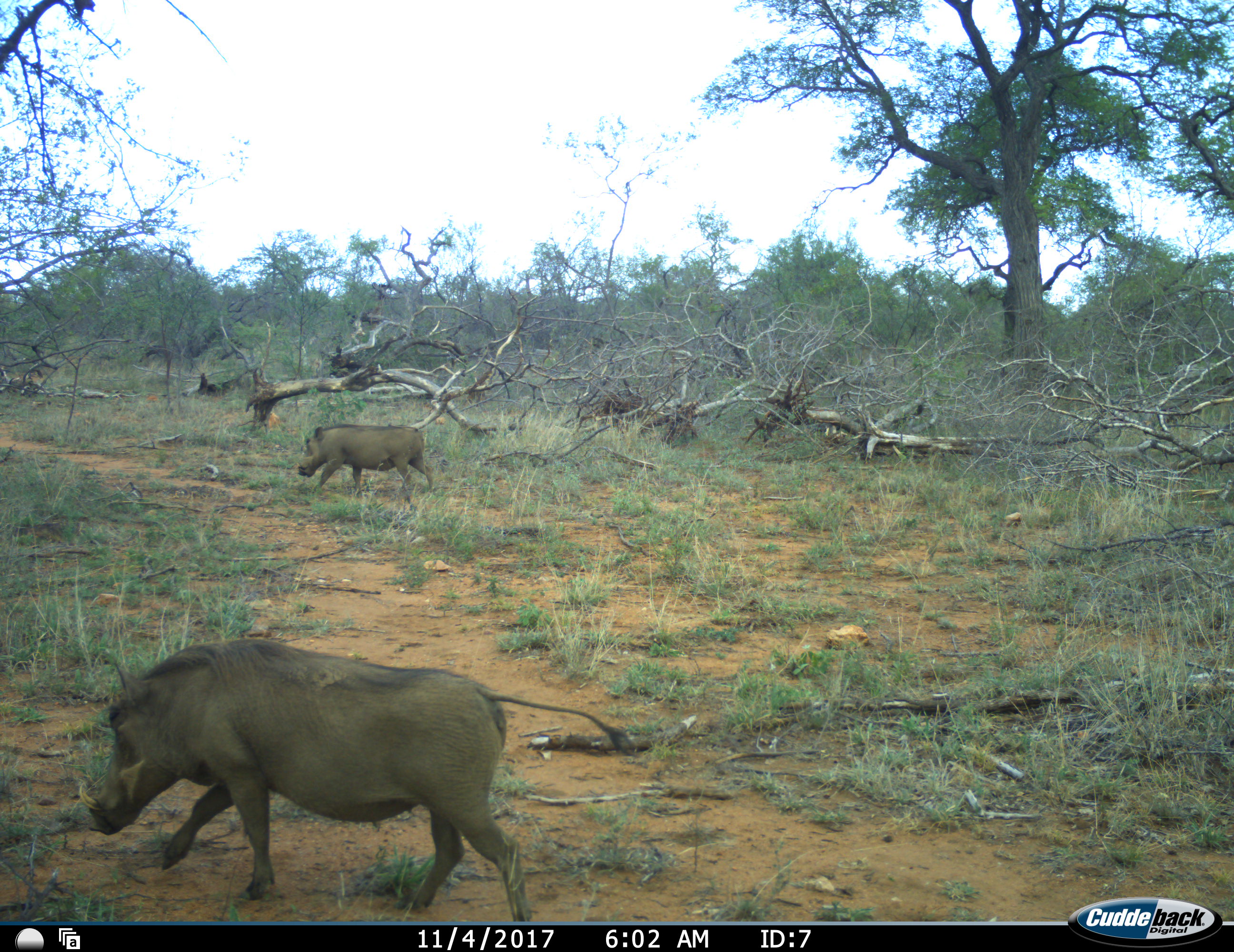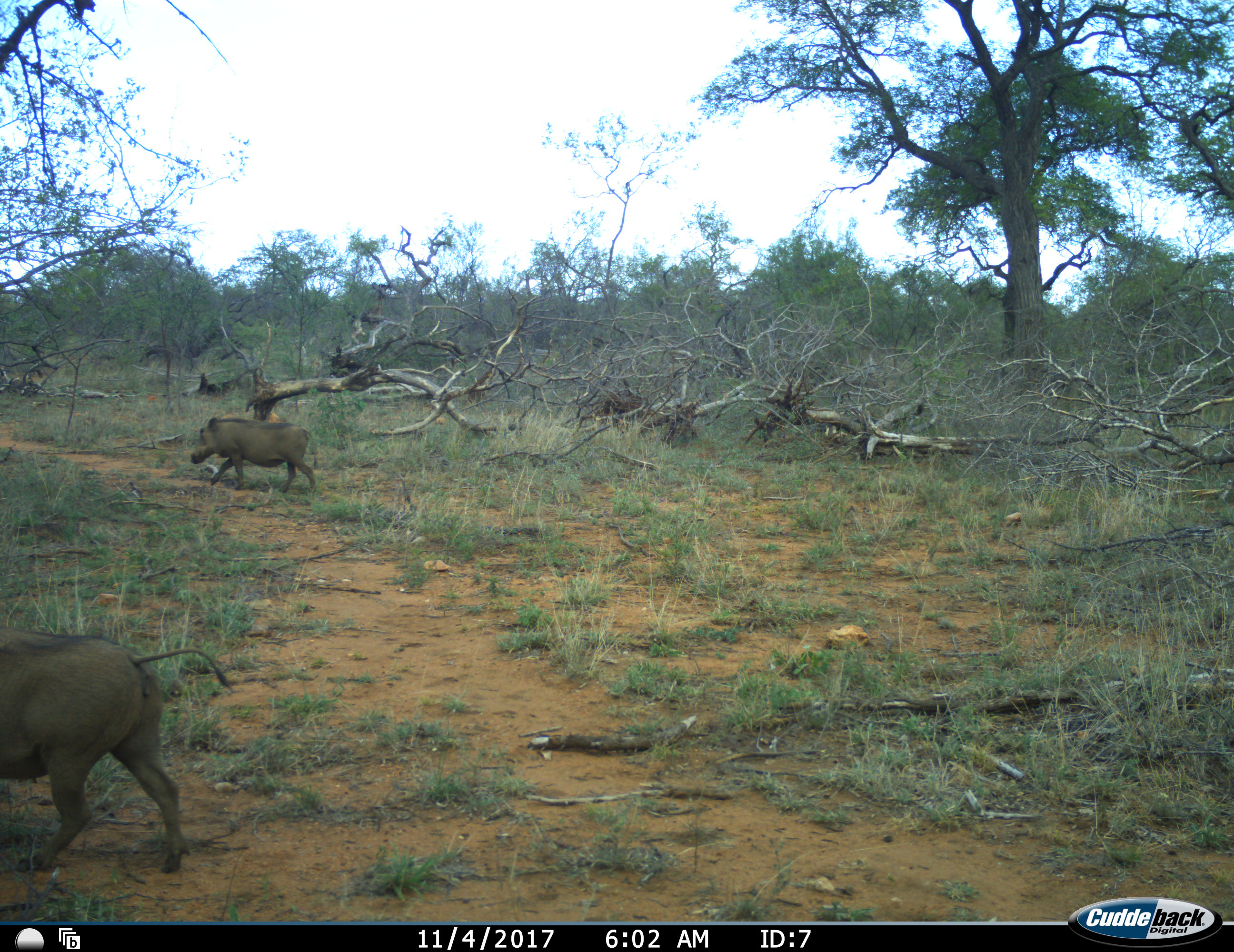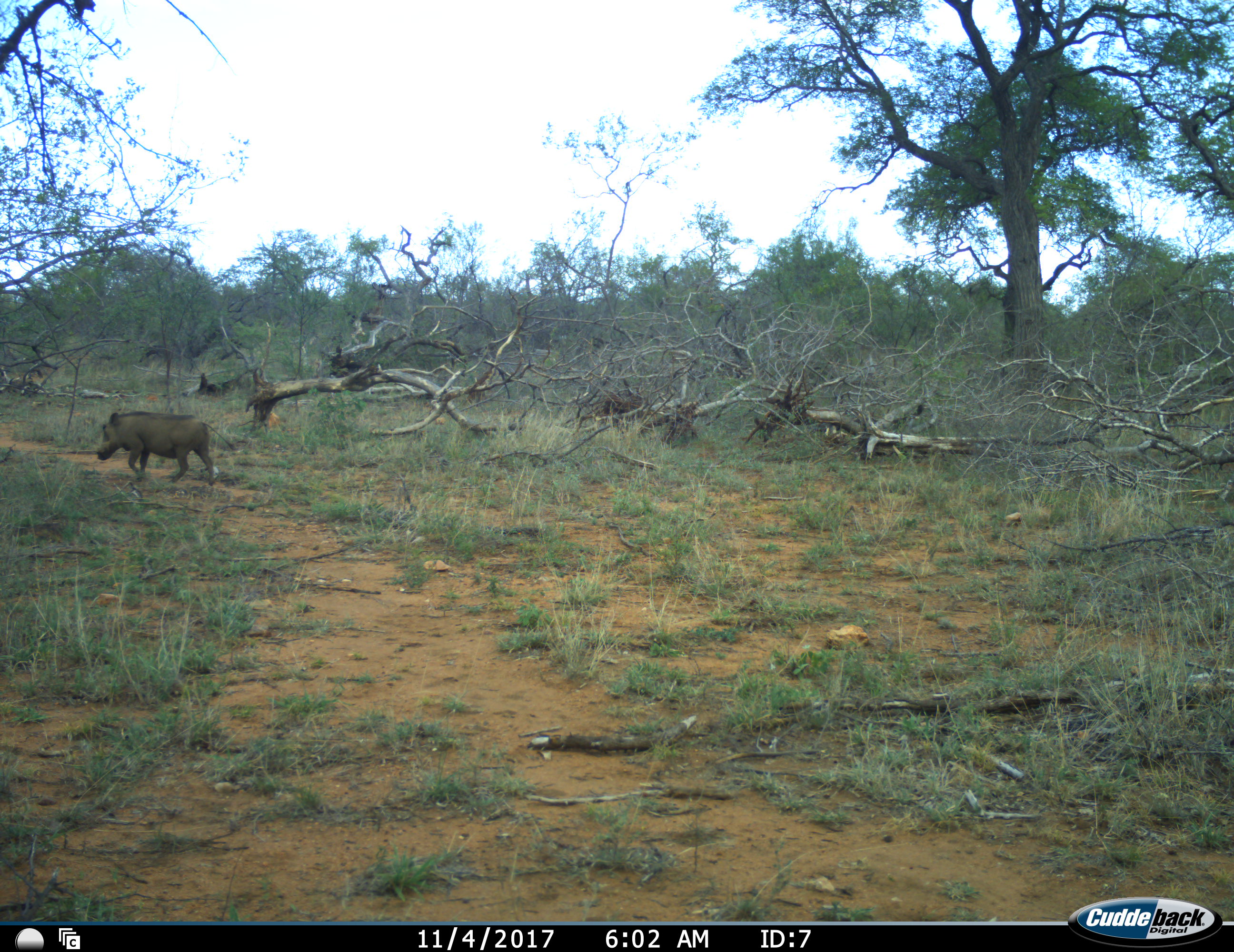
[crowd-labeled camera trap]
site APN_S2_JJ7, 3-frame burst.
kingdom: Animalia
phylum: Chordata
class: Mammalia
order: Artiodactyla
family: Suidae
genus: Phacochoerus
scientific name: Phacochoerus africanus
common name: warthog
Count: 2.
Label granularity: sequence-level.